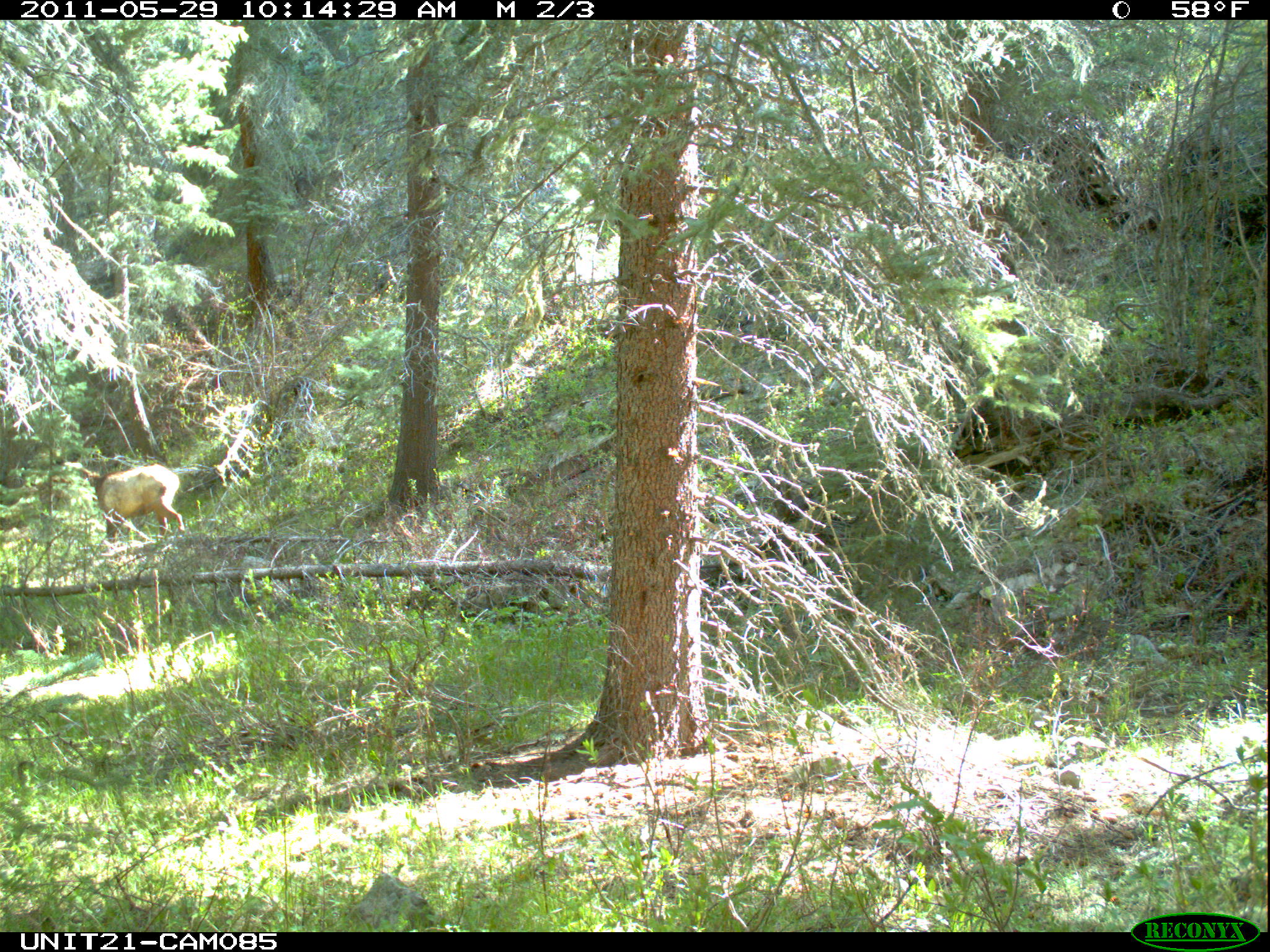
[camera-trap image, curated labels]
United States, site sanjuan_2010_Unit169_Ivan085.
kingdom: Animalia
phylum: Chordata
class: Mammalia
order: Artiodactyla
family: Cervidae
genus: Cervus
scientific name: Cervus elaphus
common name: red deer